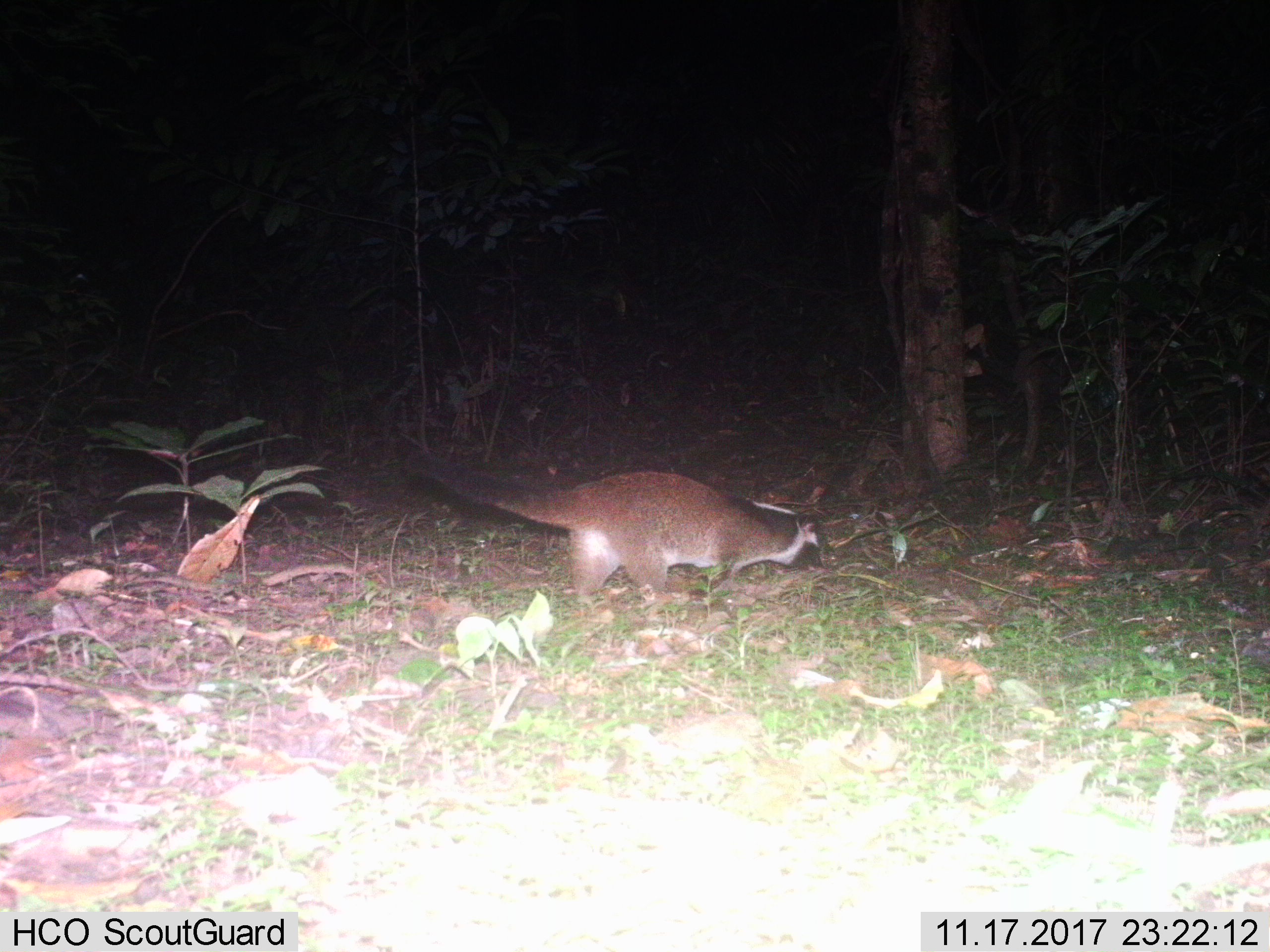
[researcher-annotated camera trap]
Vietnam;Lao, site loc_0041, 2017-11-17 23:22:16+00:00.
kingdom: Animalia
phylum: Chordata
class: Mammalia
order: Carnivora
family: Viverridae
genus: Paguma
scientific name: Paguma larvata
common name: masked palm civet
Masked palm civet (Paguma larvata). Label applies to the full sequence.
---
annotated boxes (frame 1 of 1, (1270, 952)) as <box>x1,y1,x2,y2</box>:
masked palm civet: <box>403,446,828,593</box>